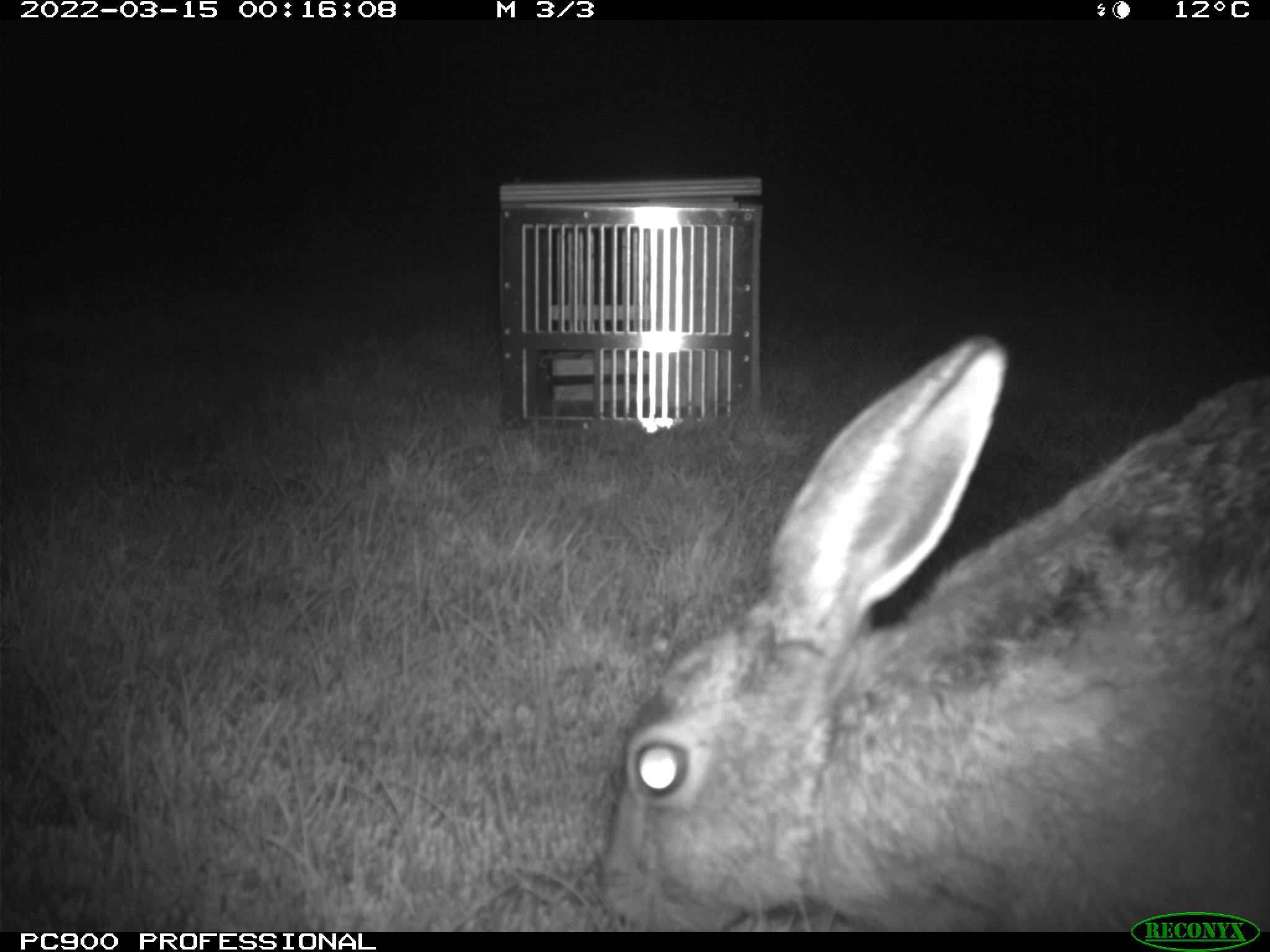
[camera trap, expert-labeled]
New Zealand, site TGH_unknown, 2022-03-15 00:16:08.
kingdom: Animalia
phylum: Chordata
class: Mammalia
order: Lagomorpha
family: Leporidae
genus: Lepus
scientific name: Lepus europaeus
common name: brown hare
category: hare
Hare (brown hare) (Lepus europaeus).